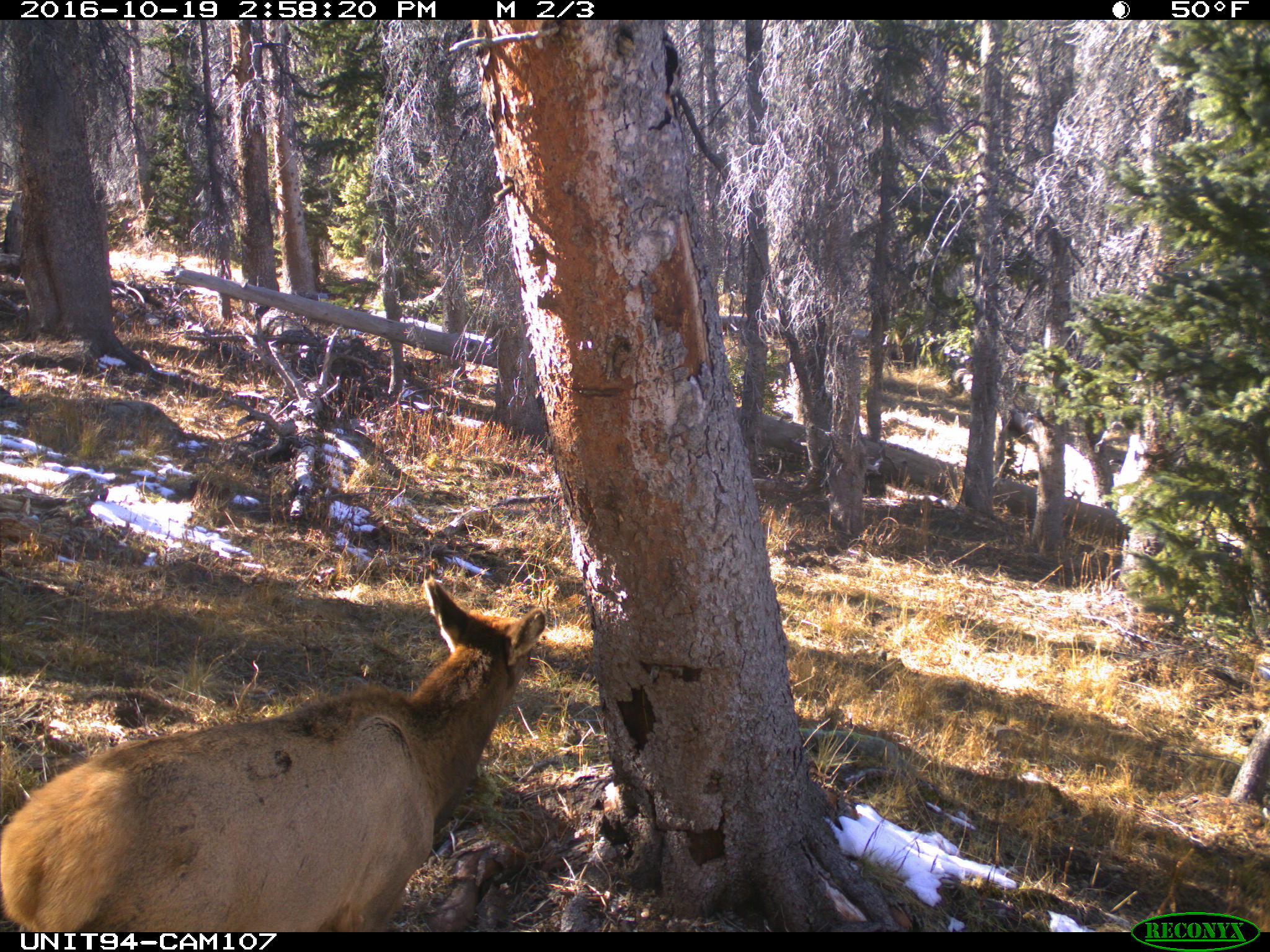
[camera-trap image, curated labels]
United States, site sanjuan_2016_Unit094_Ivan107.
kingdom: Animalia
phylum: Chordata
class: Mammalia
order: Artiodactyla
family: Cervidae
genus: Cervus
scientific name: Cervus elaphus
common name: red deer